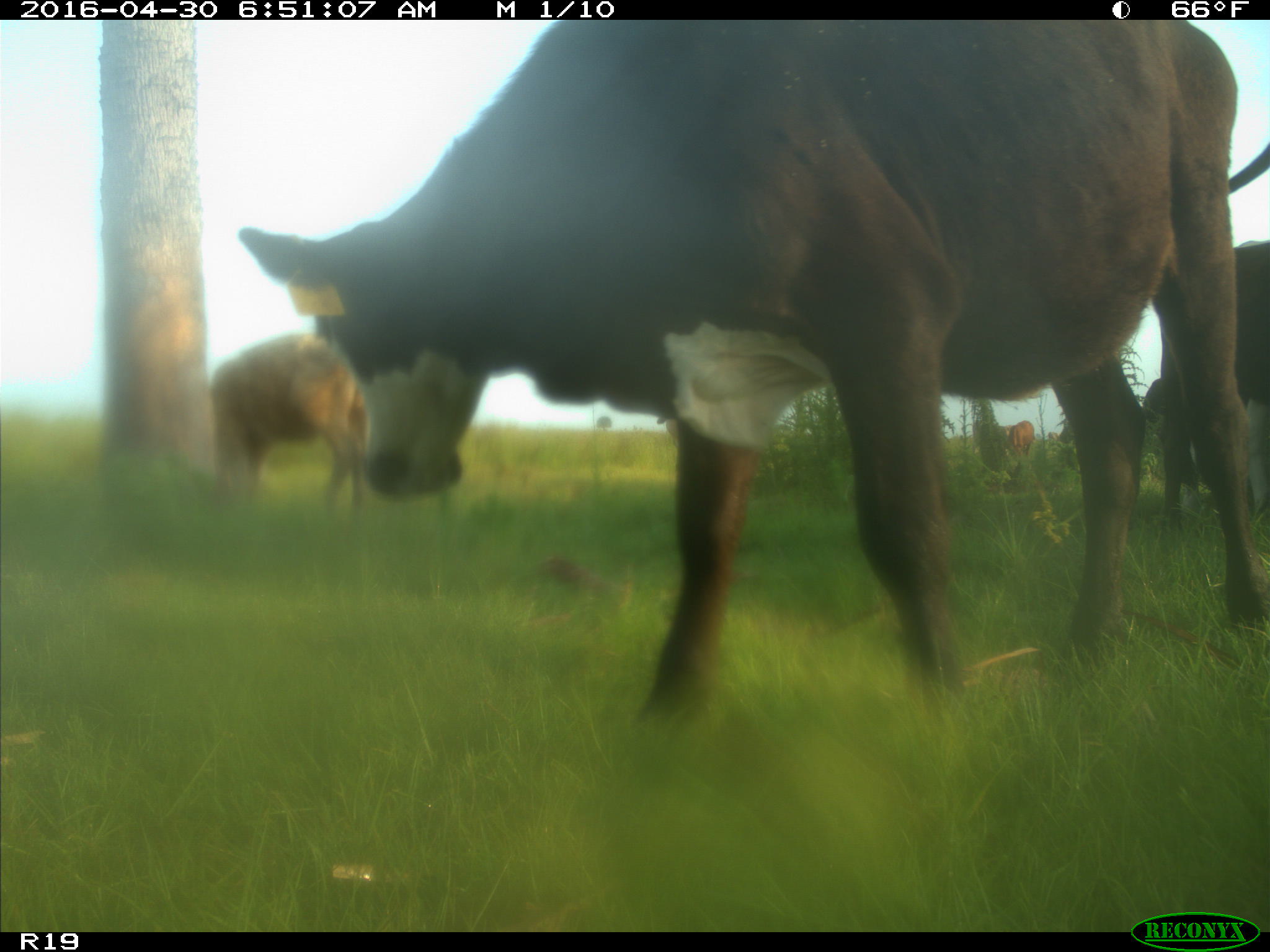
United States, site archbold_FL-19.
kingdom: Animalia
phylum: Chordata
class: Mammalia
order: Artiodactyla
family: Bovidae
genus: Bos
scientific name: Bos taurus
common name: domestic cow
Bos taurus (domestic cow).